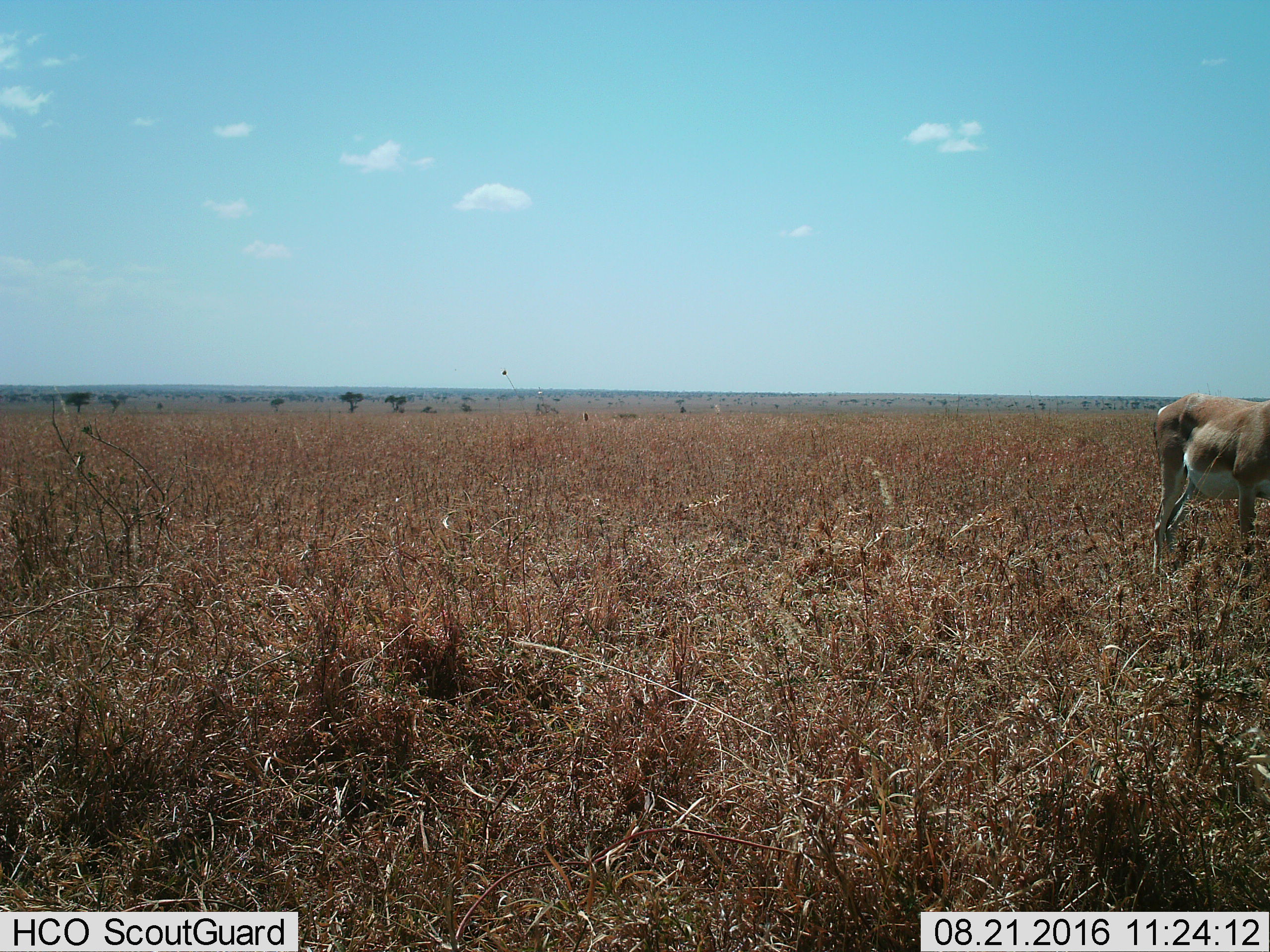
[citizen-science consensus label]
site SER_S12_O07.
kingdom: Animalia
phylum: Chordata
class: Mammalia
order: Artiodactyla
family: Bovidae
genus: Nanger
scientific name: Nanger granti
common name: grant's gazelle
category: gazellegrants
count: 1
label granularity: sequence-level